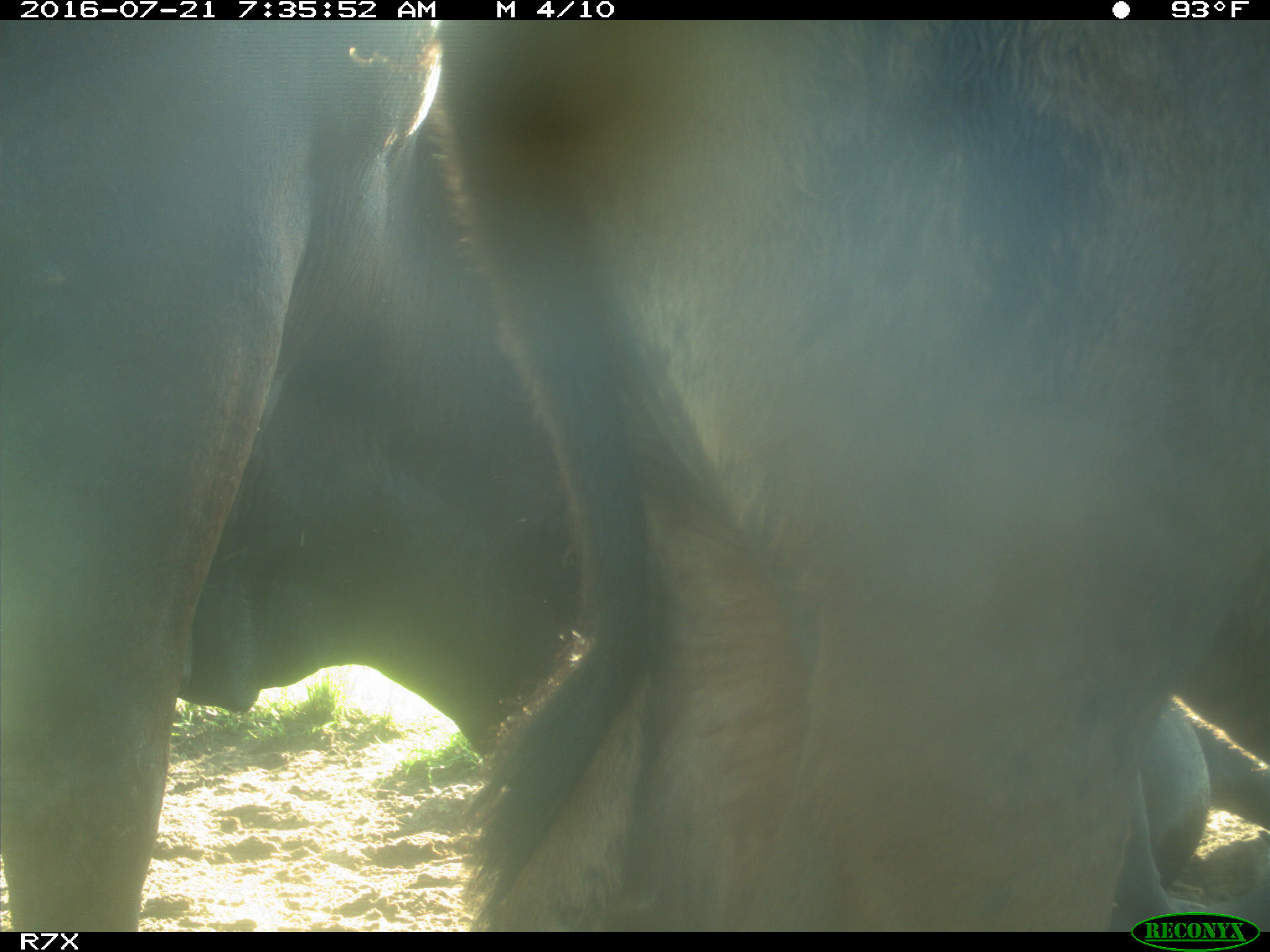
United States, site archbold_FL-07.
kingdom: Animalia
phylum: Chordata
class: Mammalia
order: Artiodactyla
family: Bovidae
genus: Bos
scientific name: Bos taurus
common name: domestic cow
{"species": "Bos taurus (domestic cow)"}